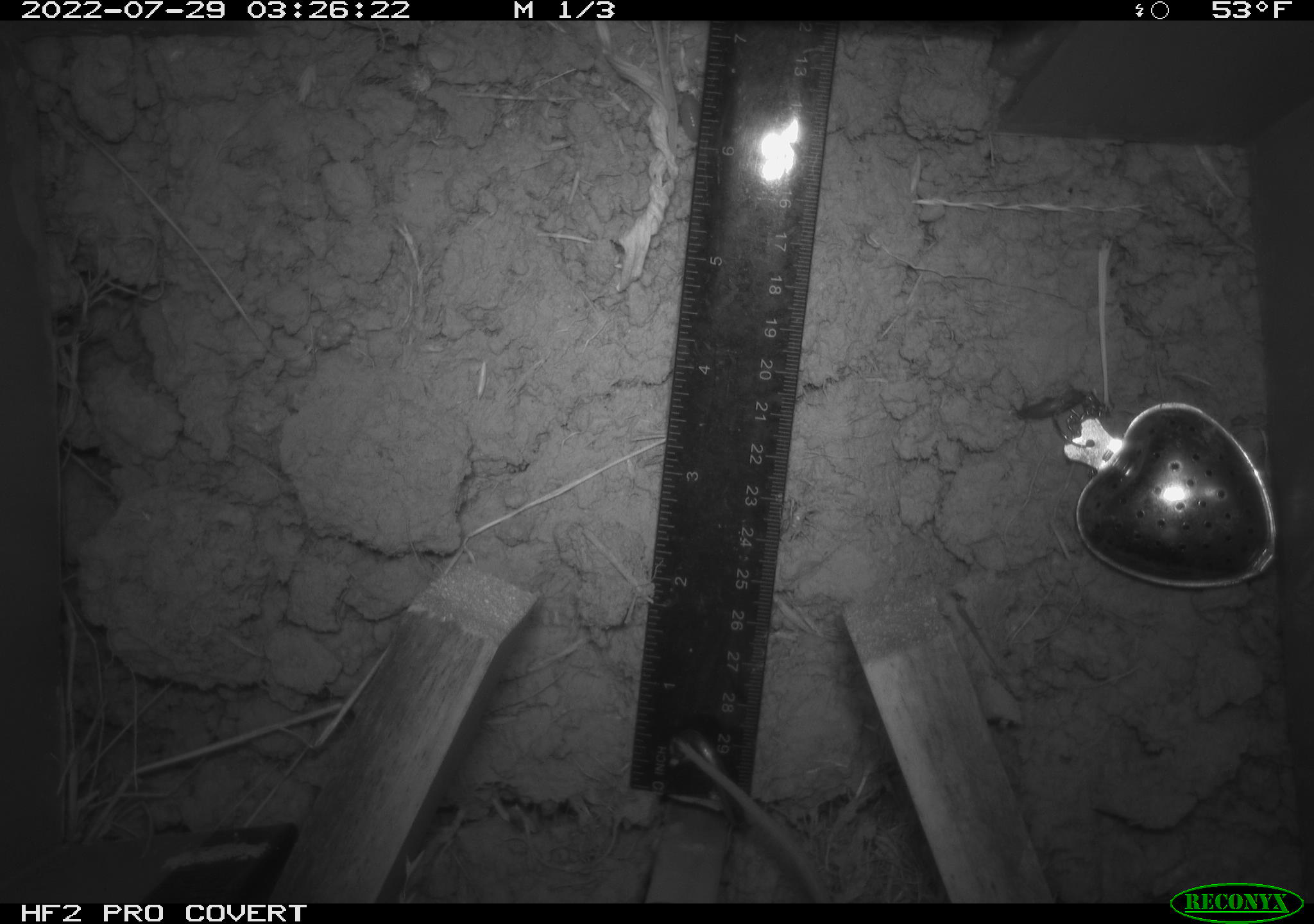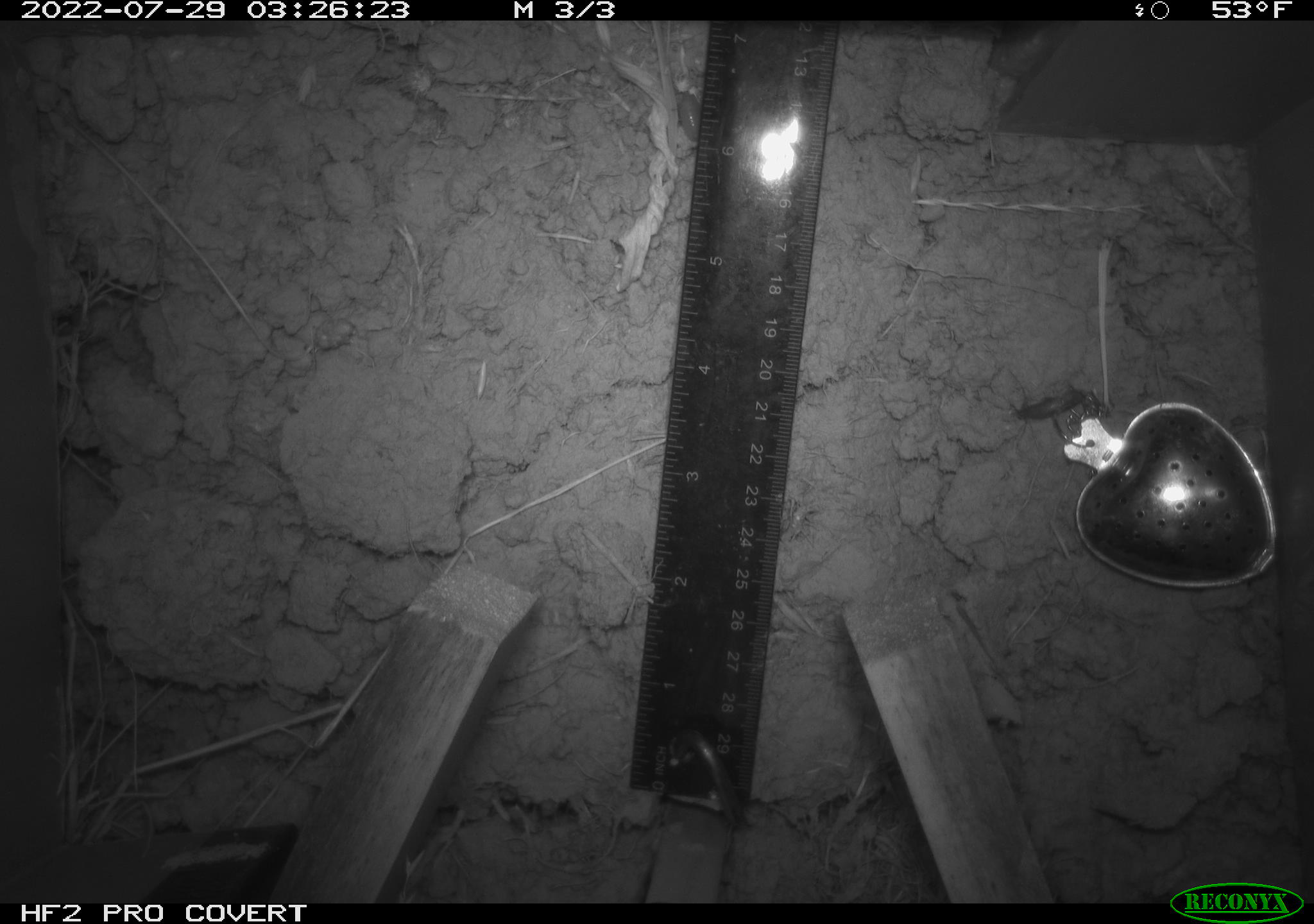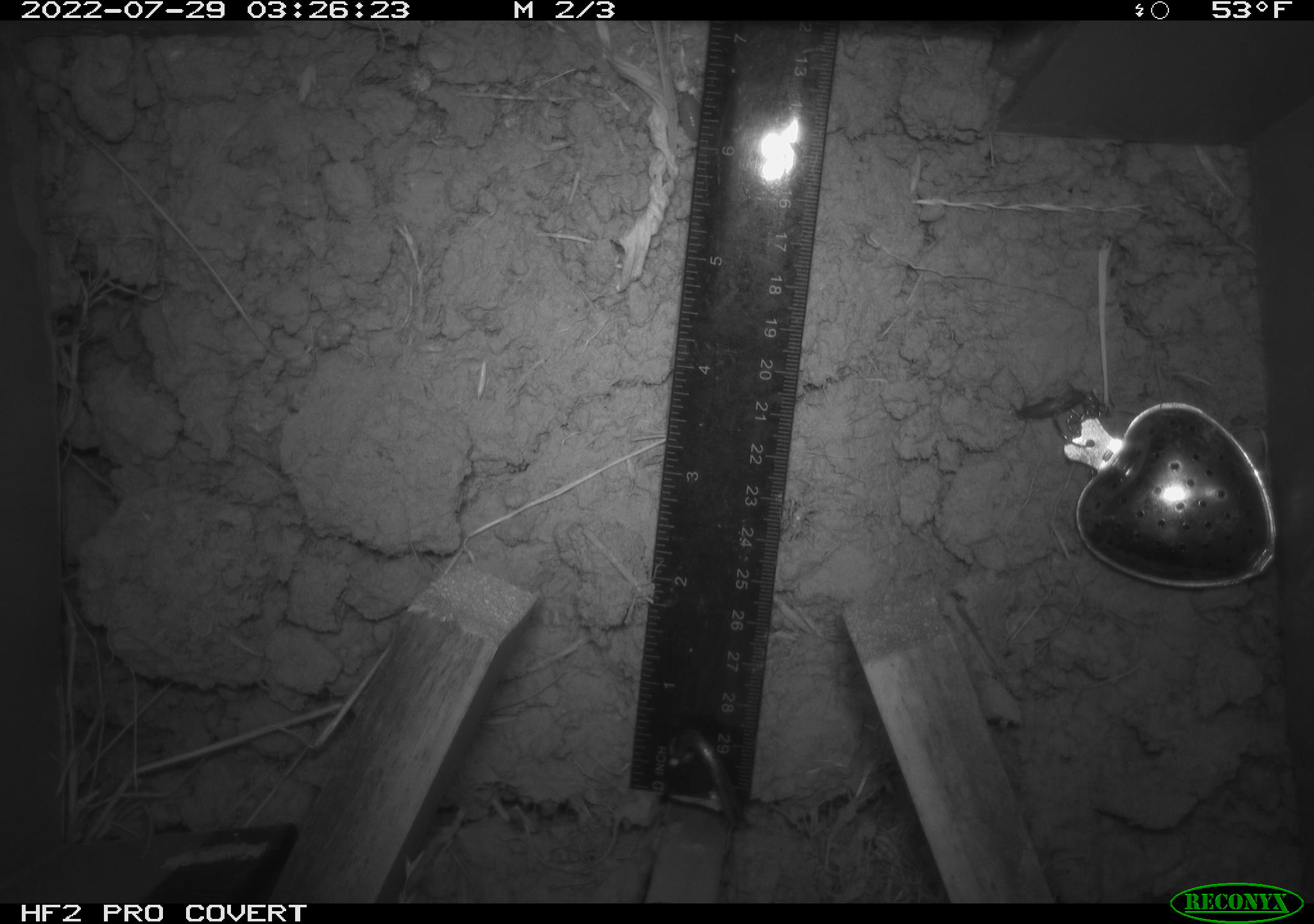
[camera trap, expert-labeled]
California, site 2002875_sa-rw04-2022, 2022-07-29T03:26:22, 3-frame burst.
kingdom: Animalia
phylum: Chordata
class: Mammalia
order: Rodentia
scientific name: Rodentia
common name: mouse species